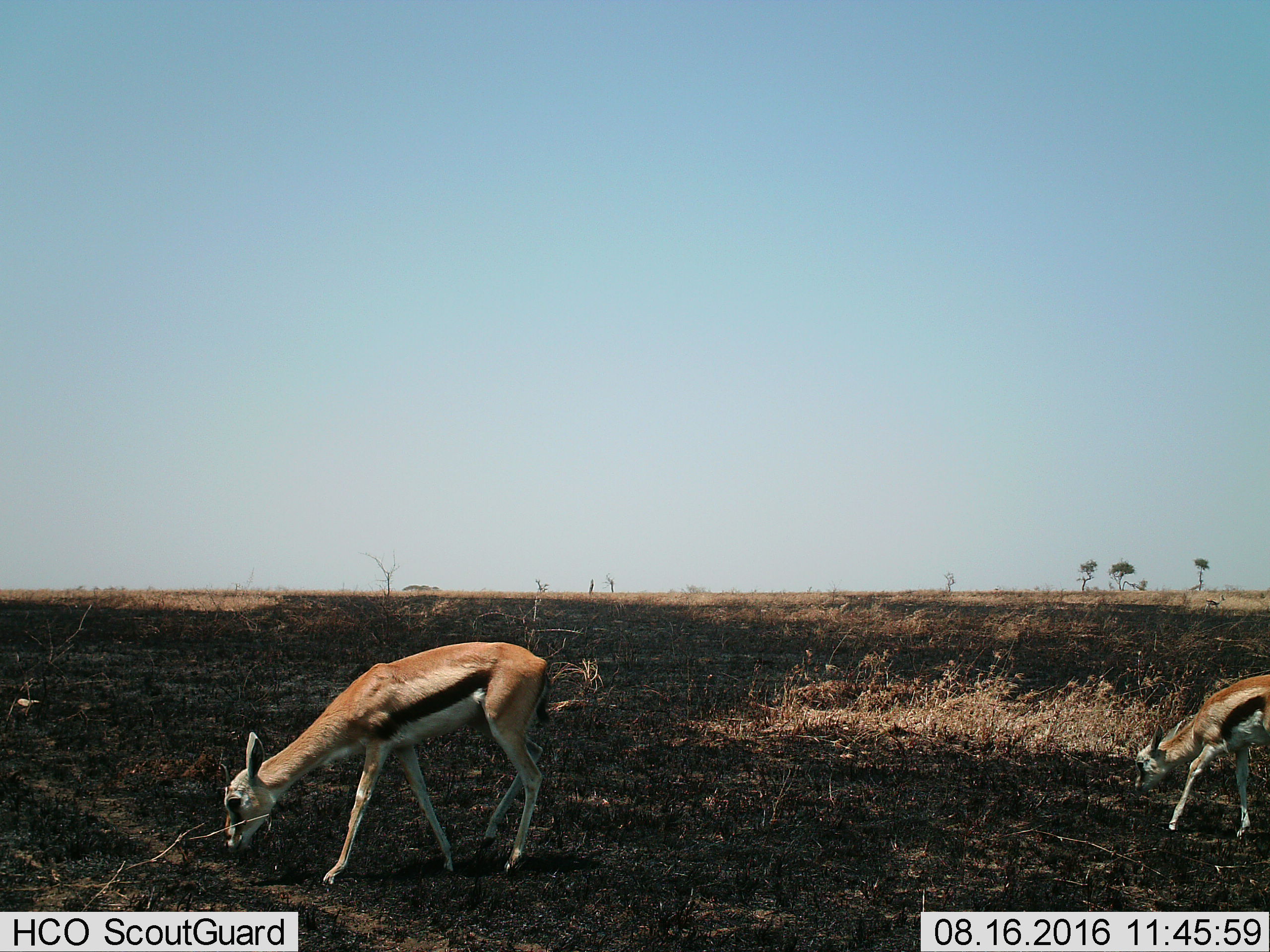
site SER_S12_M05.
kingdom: Animalia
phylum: Chordata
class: Mammalia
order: Artiodactyla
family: Bovidae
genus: Eudorcas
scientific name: Eudorcas thomsonii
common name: thomson's gazelle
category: gazellethomsons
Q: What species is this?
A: Gazellethomsons (thomson's gazelle) (Eudorcas thomsonii).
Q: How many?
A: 2.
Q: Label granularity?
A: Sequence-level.